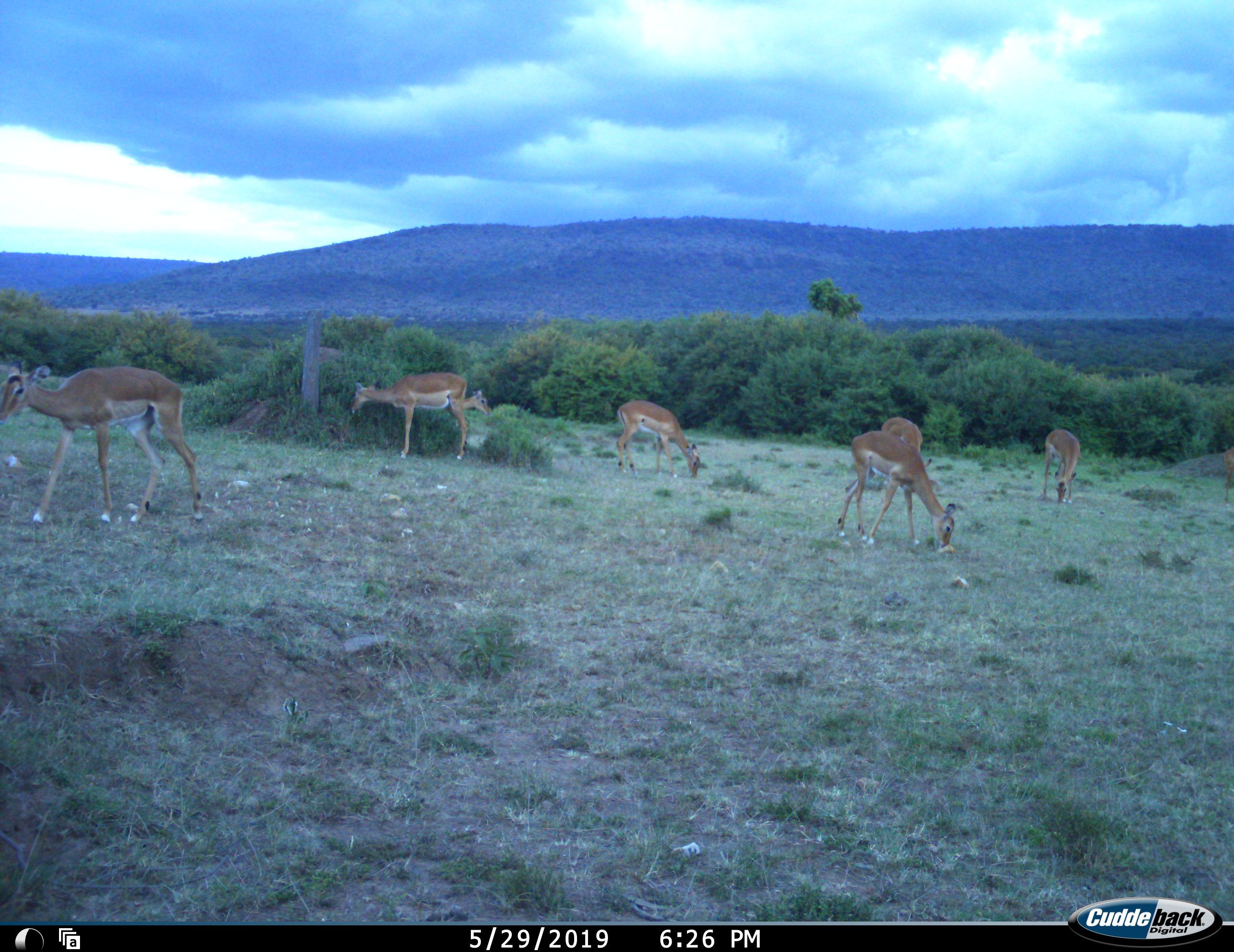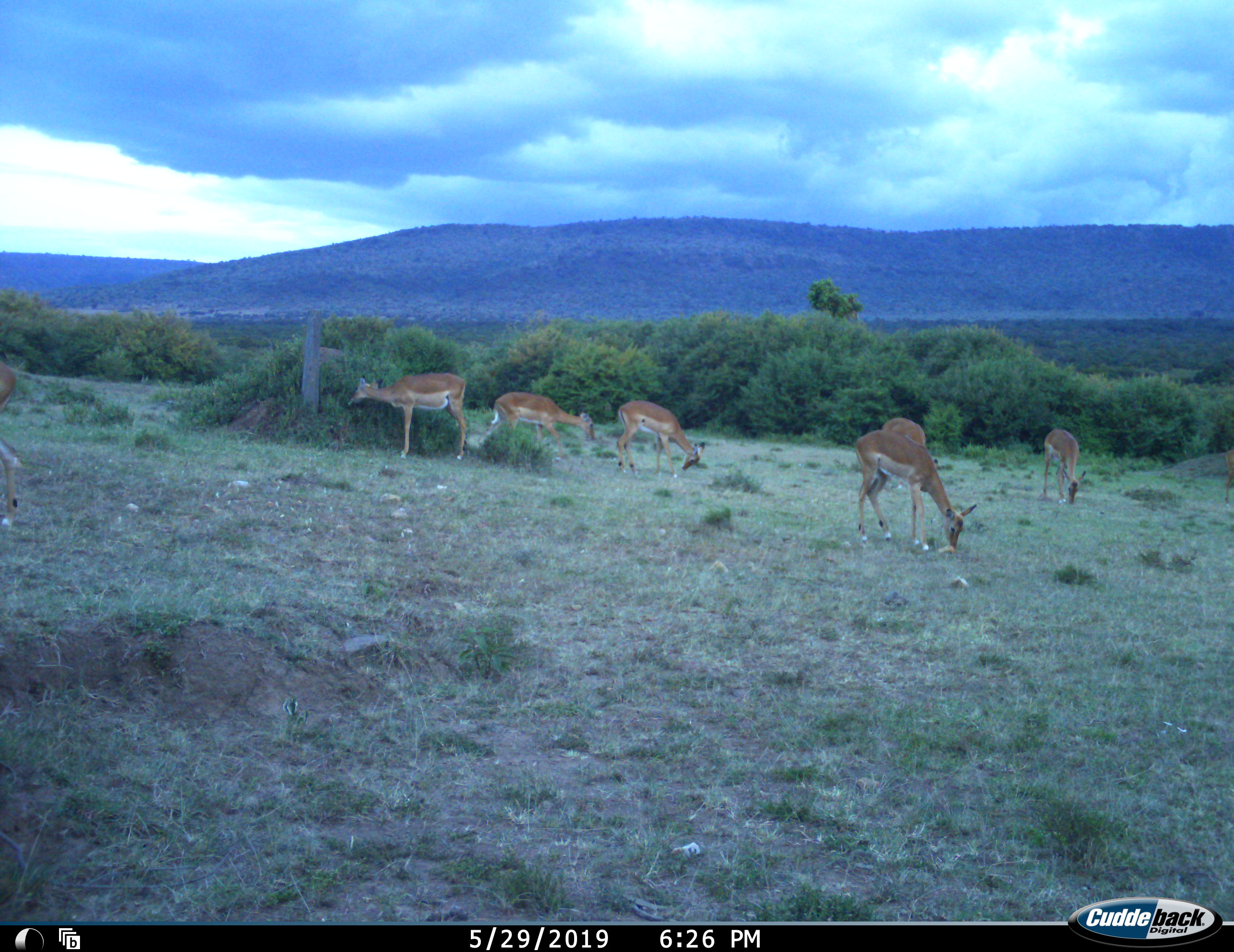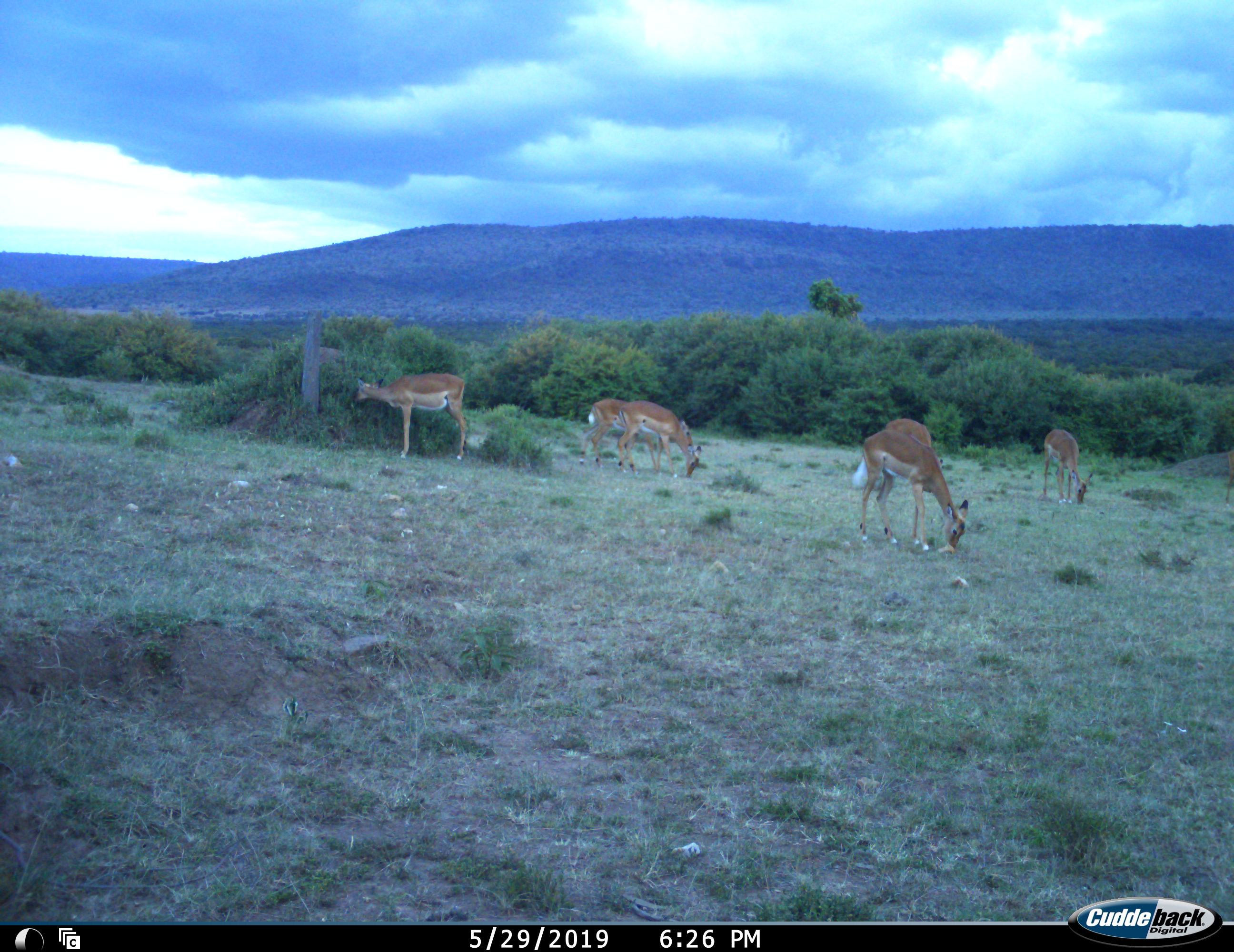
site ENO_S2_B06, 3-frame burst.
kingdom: Animalia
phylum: Chordata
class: Mammalia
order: Artiodactyla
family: Bovidae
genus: Aepyceros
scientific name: Aepyceros melampus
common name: impala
Impala (Aepyceros melampus), count 7. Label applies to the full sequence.